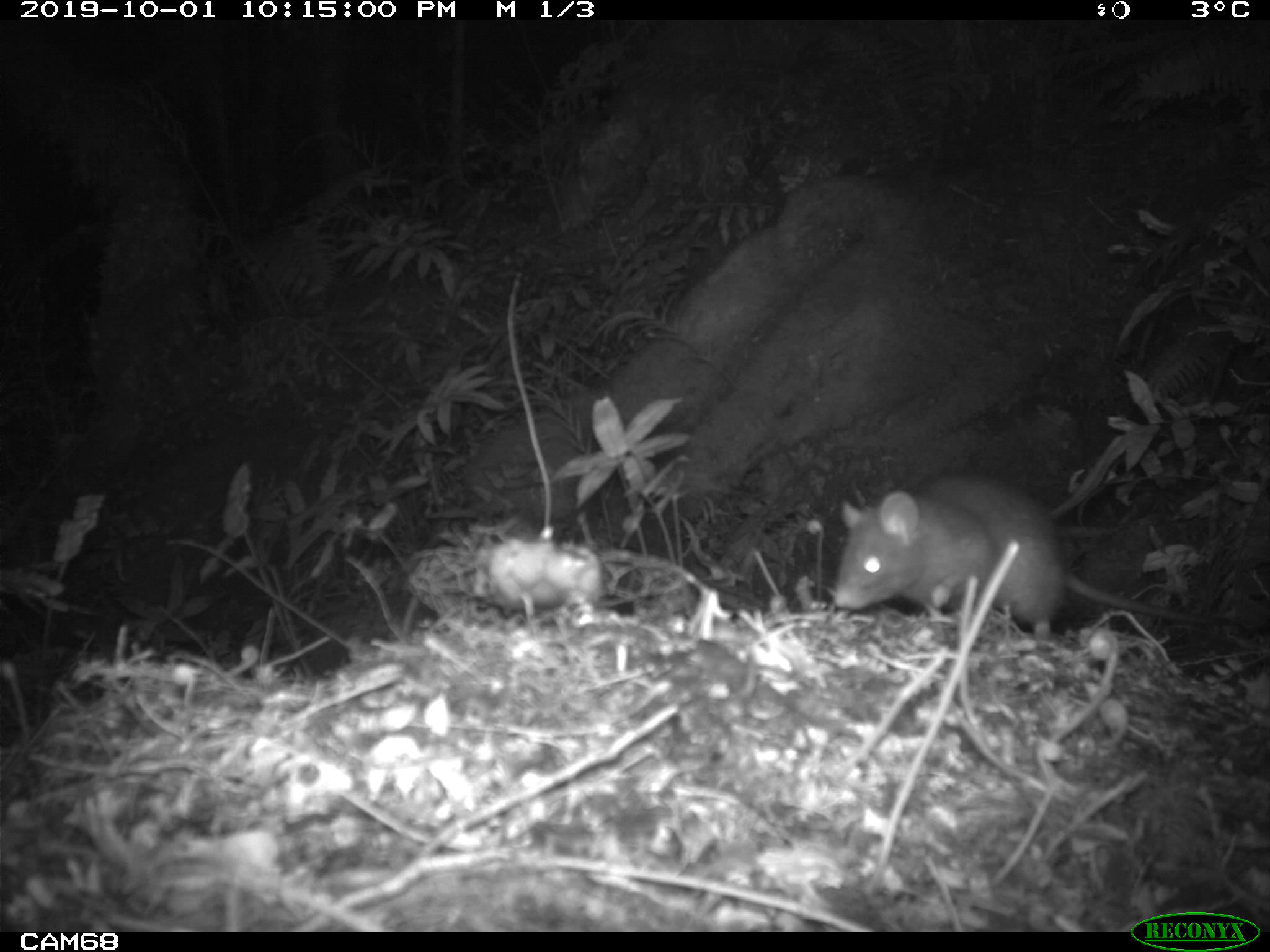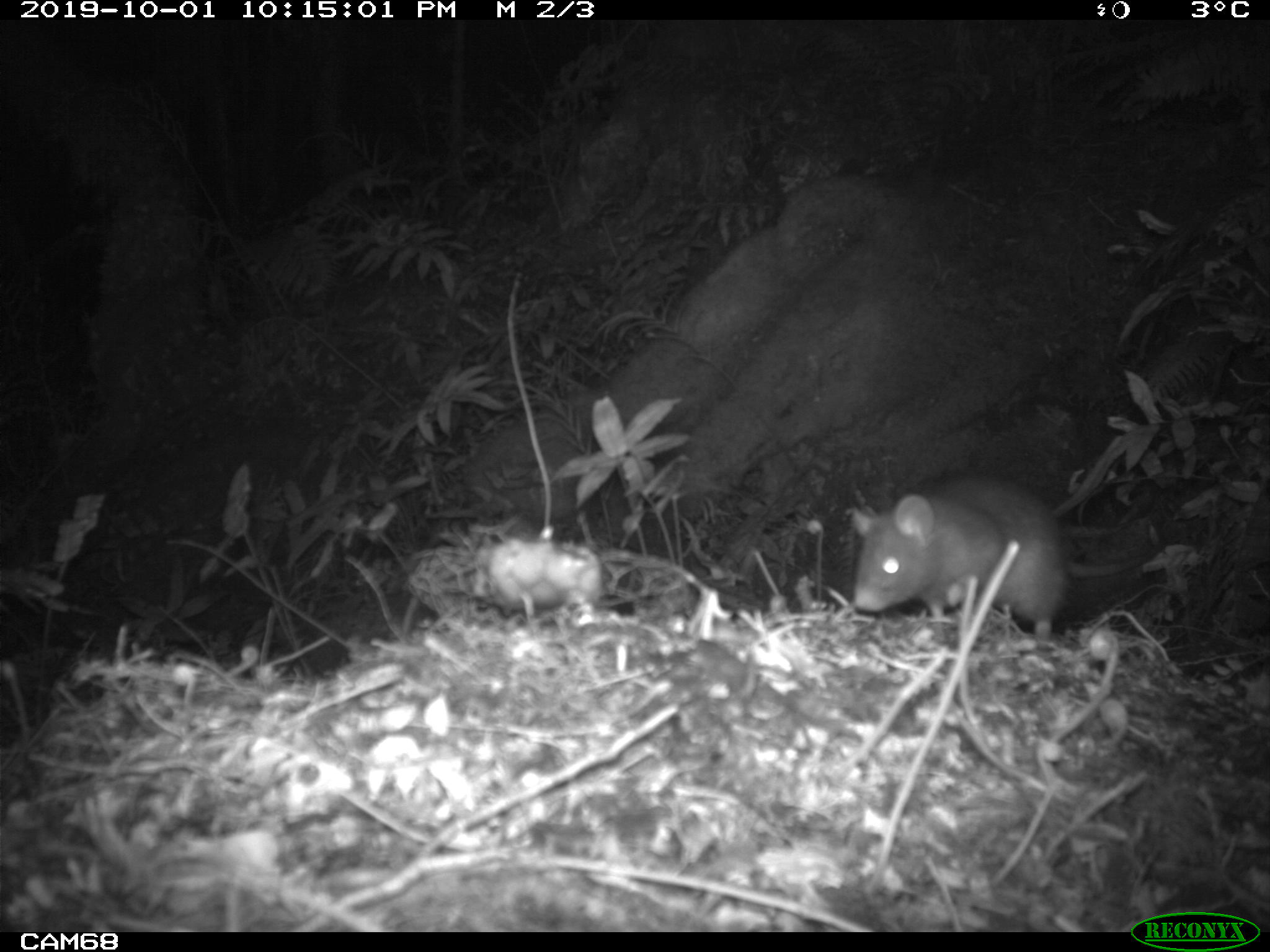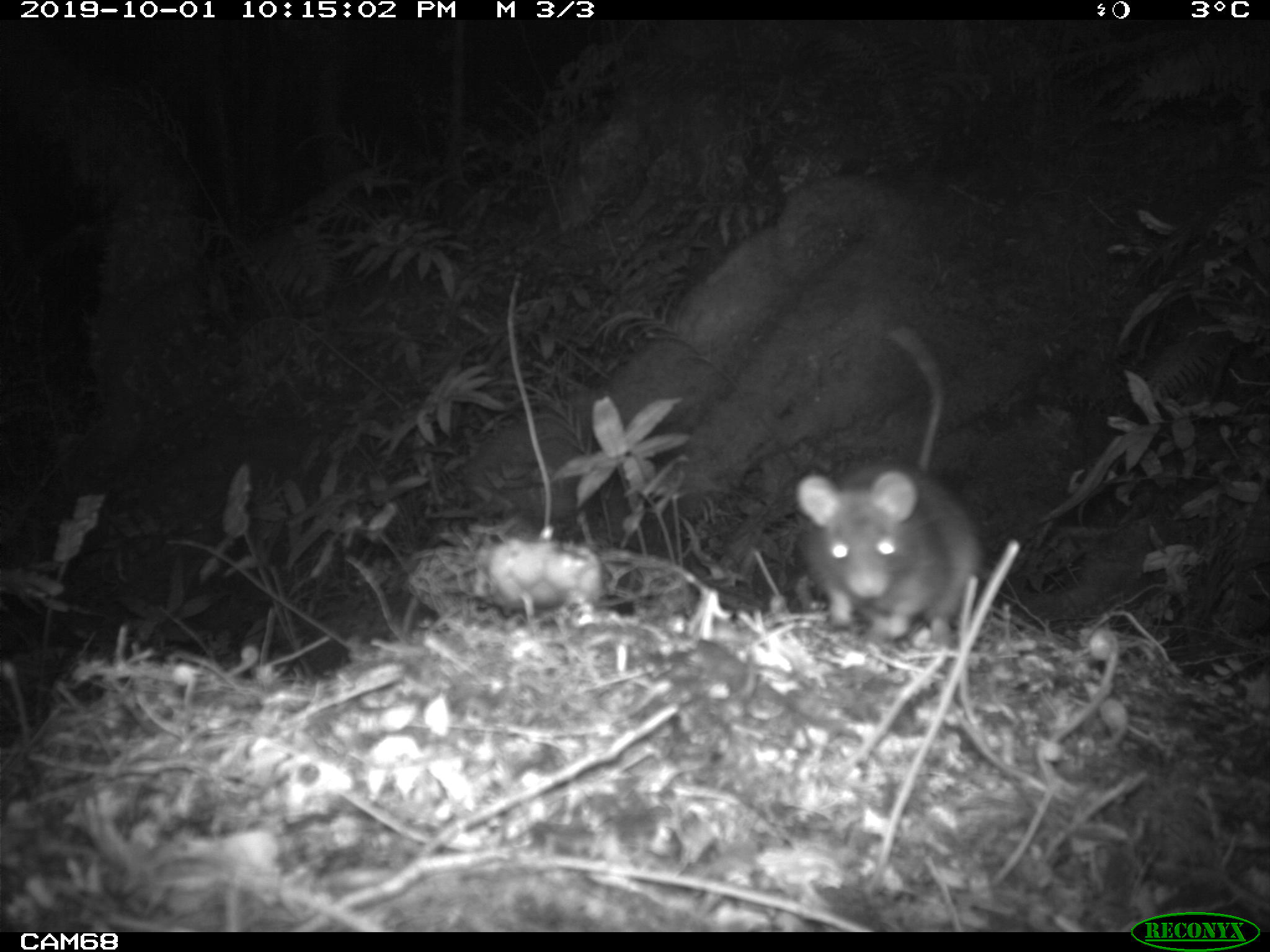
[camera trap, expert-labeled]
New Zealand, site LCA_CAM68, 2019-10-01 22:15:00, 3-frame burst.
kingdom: Animalia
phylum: Chordata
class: Mammalia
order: Rodentia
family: Muridae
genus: Rattus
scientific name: Rattus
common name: rat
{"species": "rat (Rattus)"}